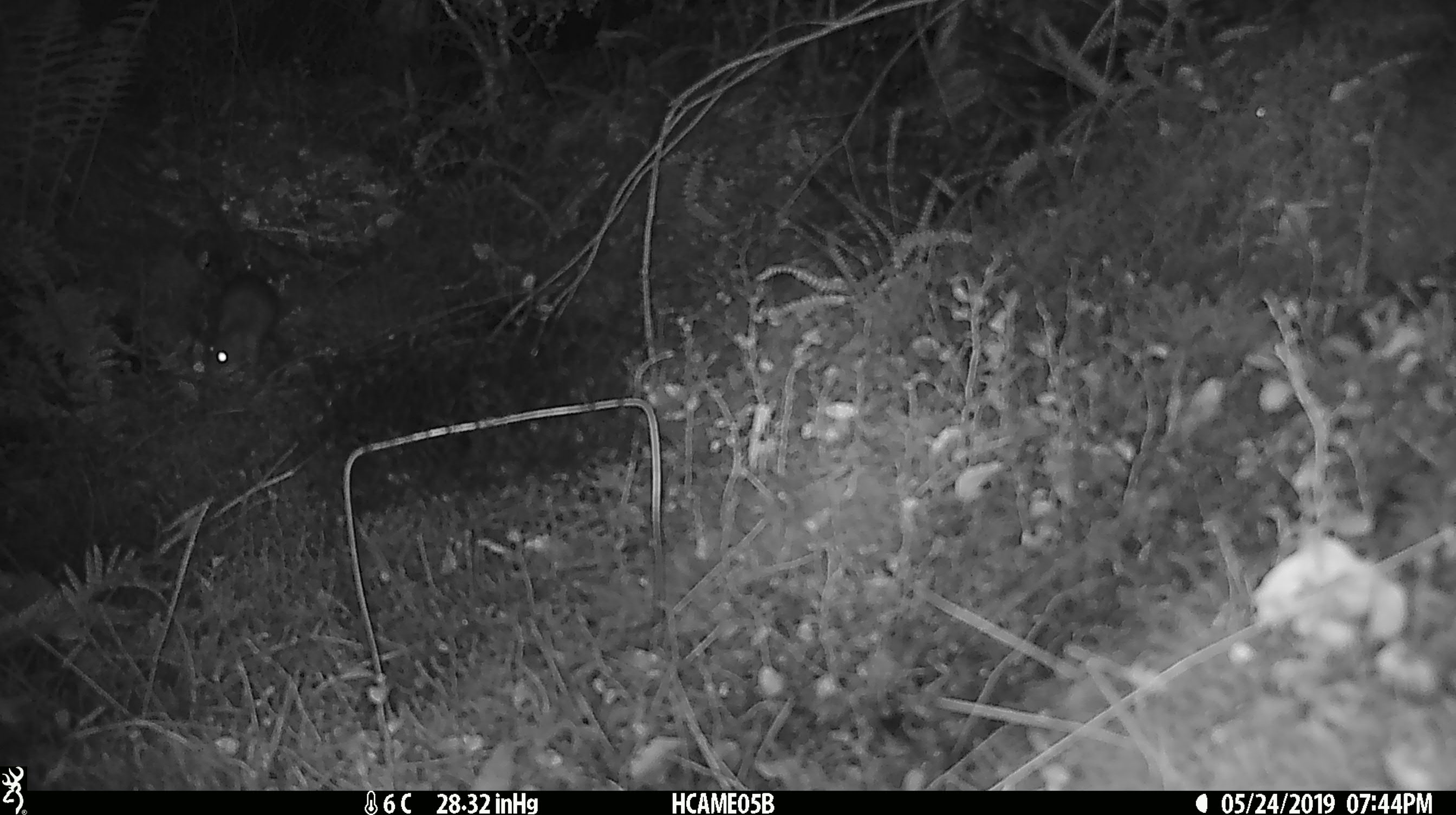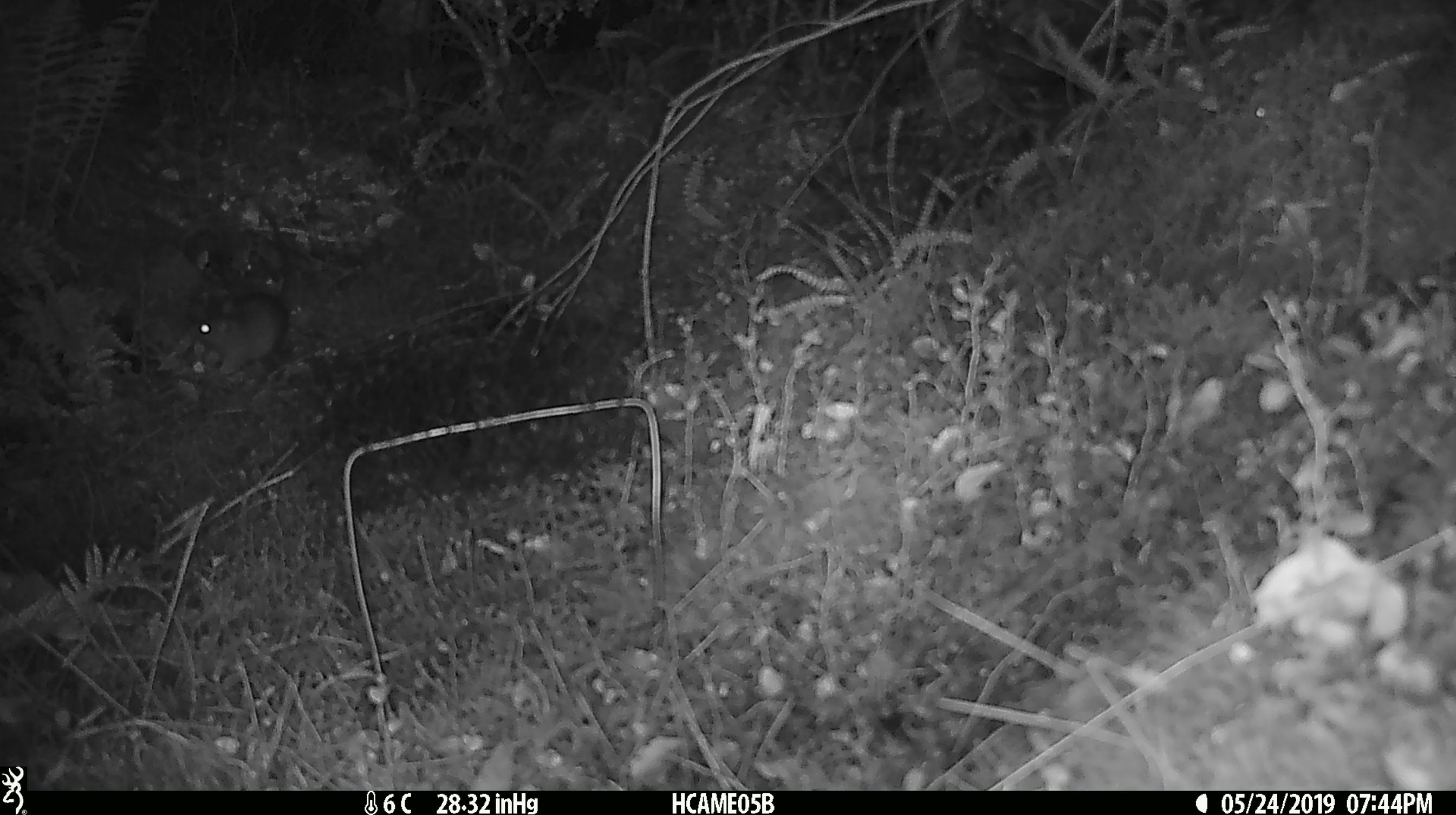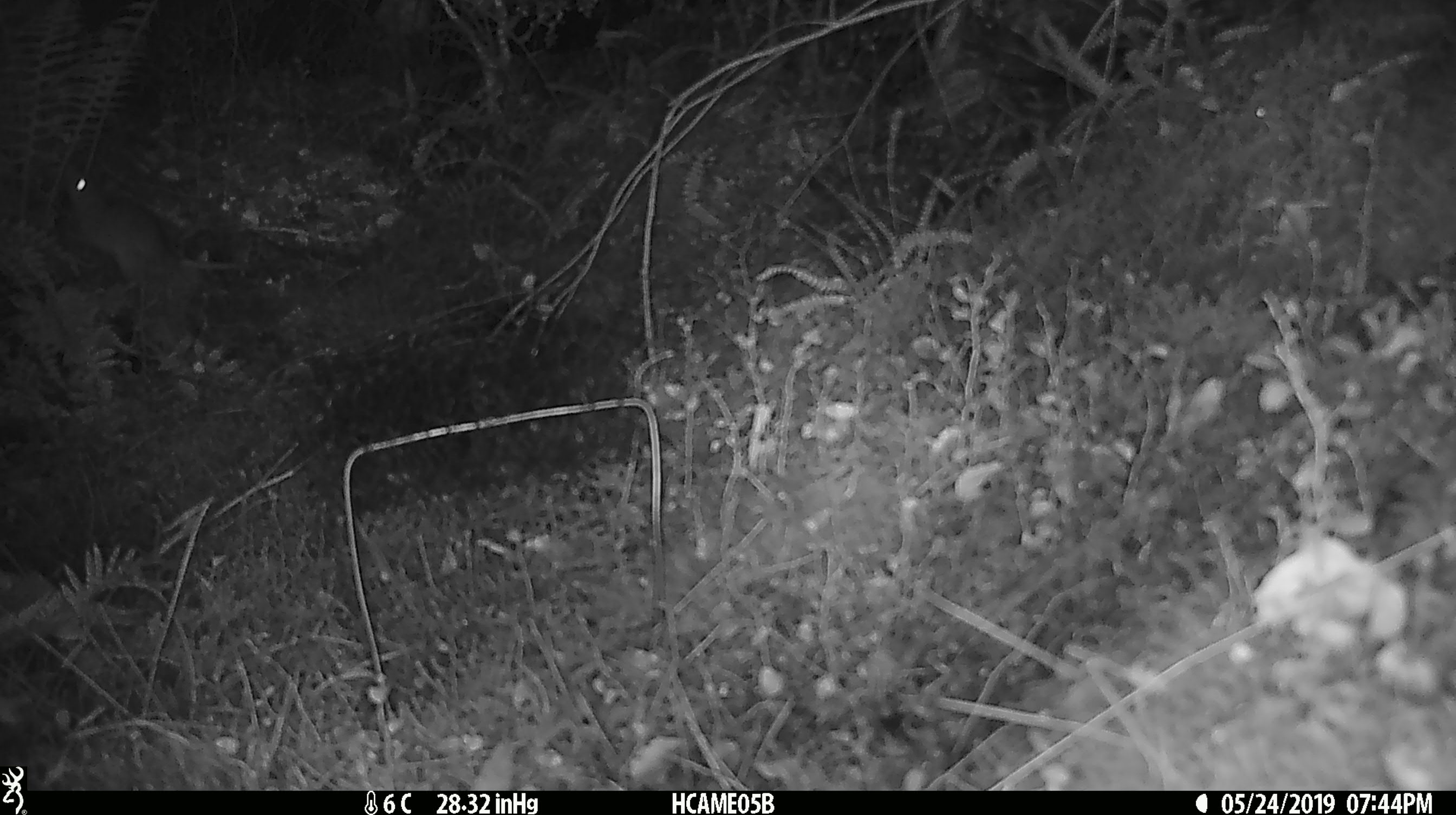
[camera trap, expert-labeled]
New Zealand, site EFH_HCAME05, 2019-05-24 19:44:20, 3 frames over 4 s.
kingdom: Animalia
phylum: Chordata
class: Mammalia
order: Rodentia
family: Muridae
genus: Rattus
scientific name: Rattus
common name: rat